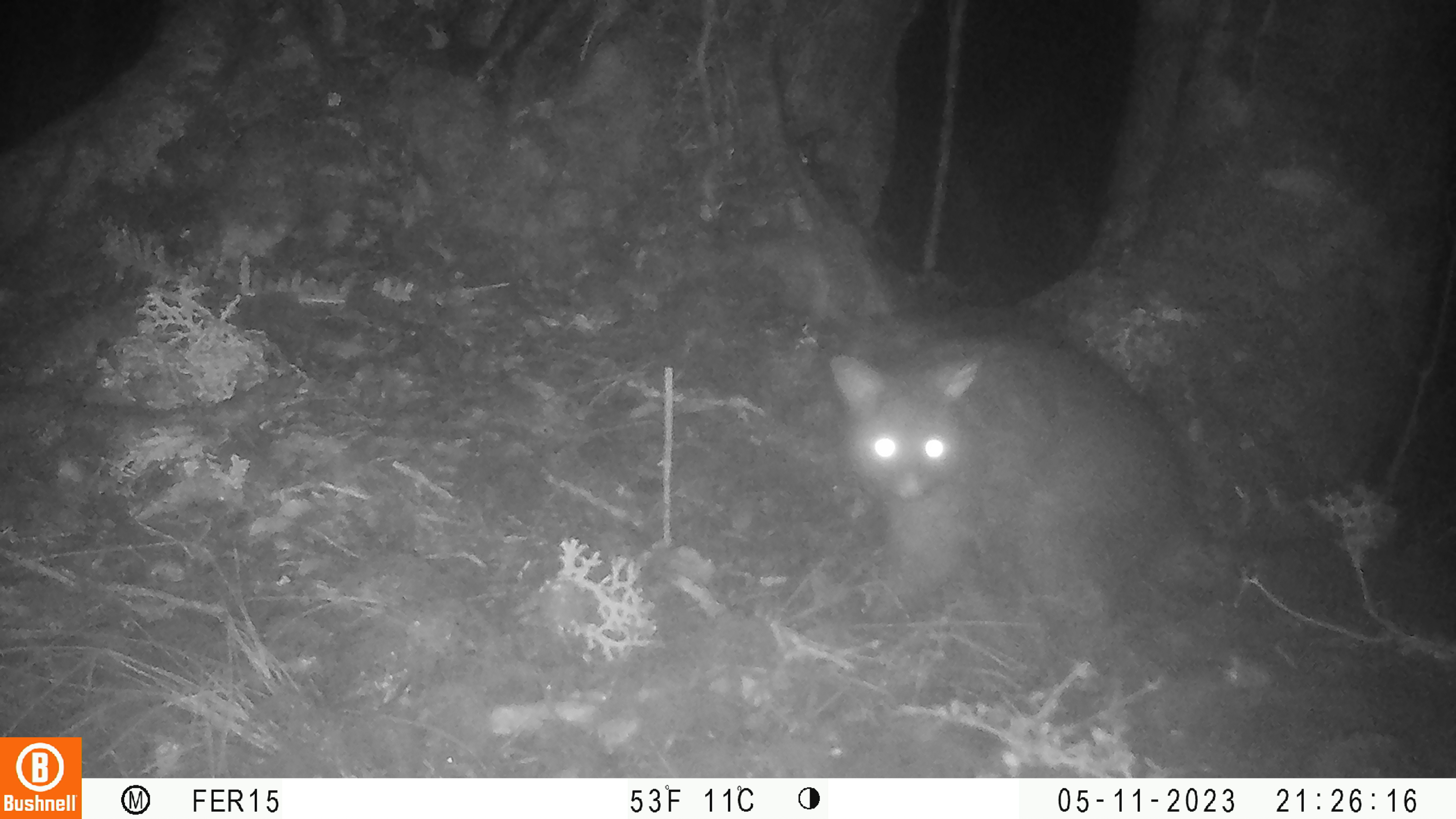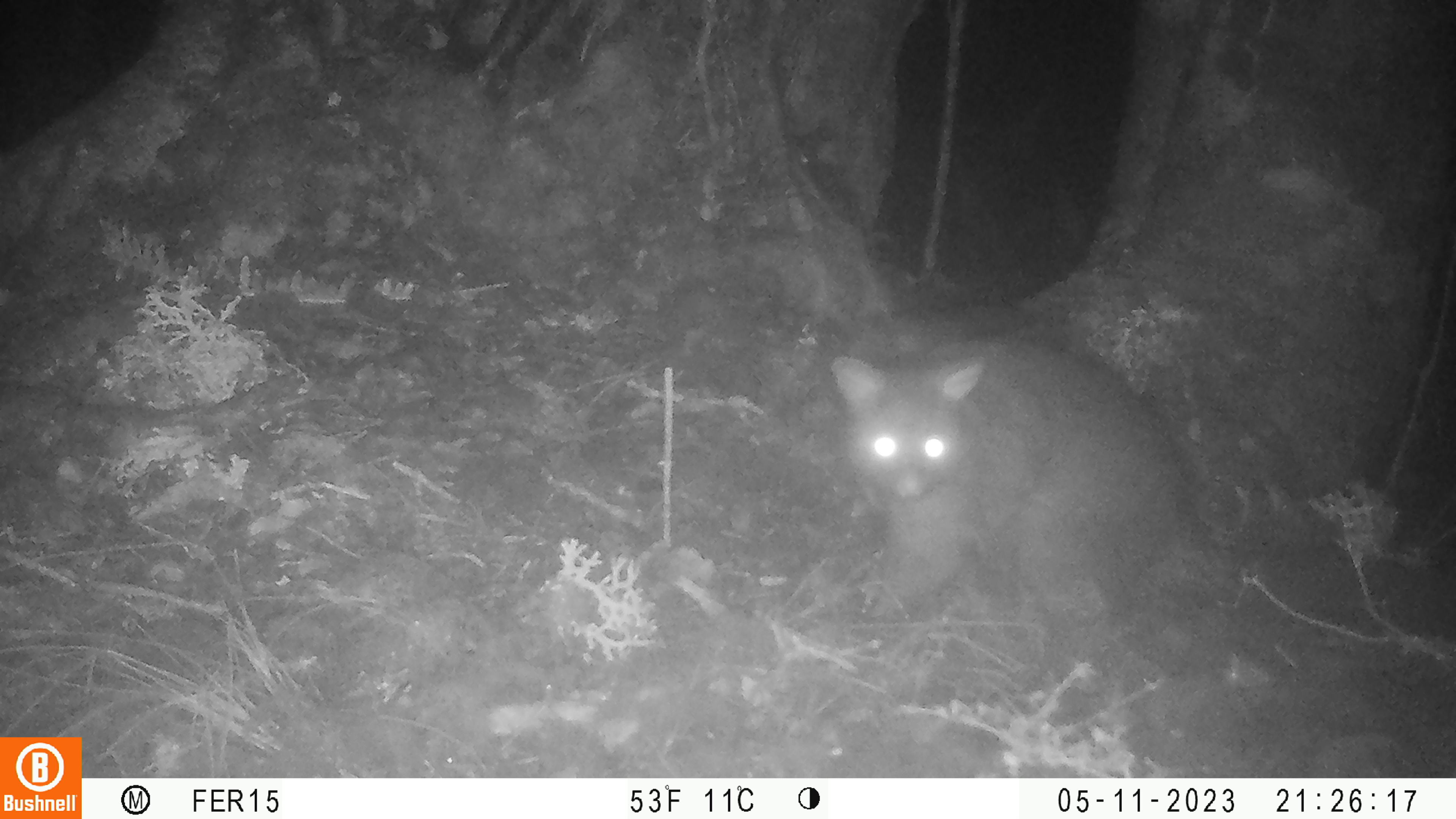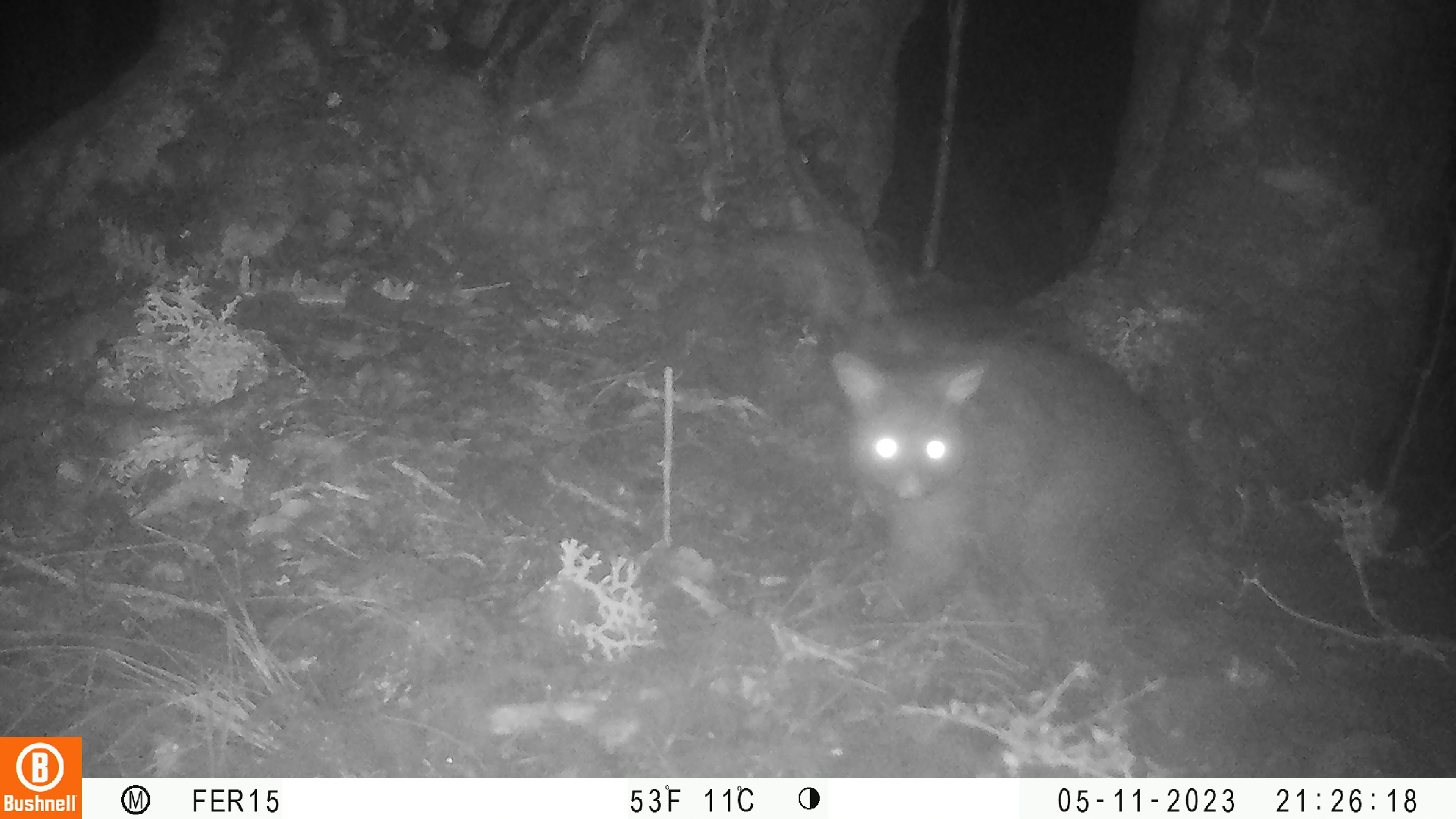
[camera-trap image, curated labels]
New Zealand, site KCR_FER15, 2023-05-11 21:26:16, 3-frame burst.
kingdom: Animalia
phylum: Chordata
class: Mammalia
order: Diprotodontia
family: Phalangeridae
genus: Trichosurus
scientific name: Trichosurus vulpecula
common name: common brushtail possum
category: possum